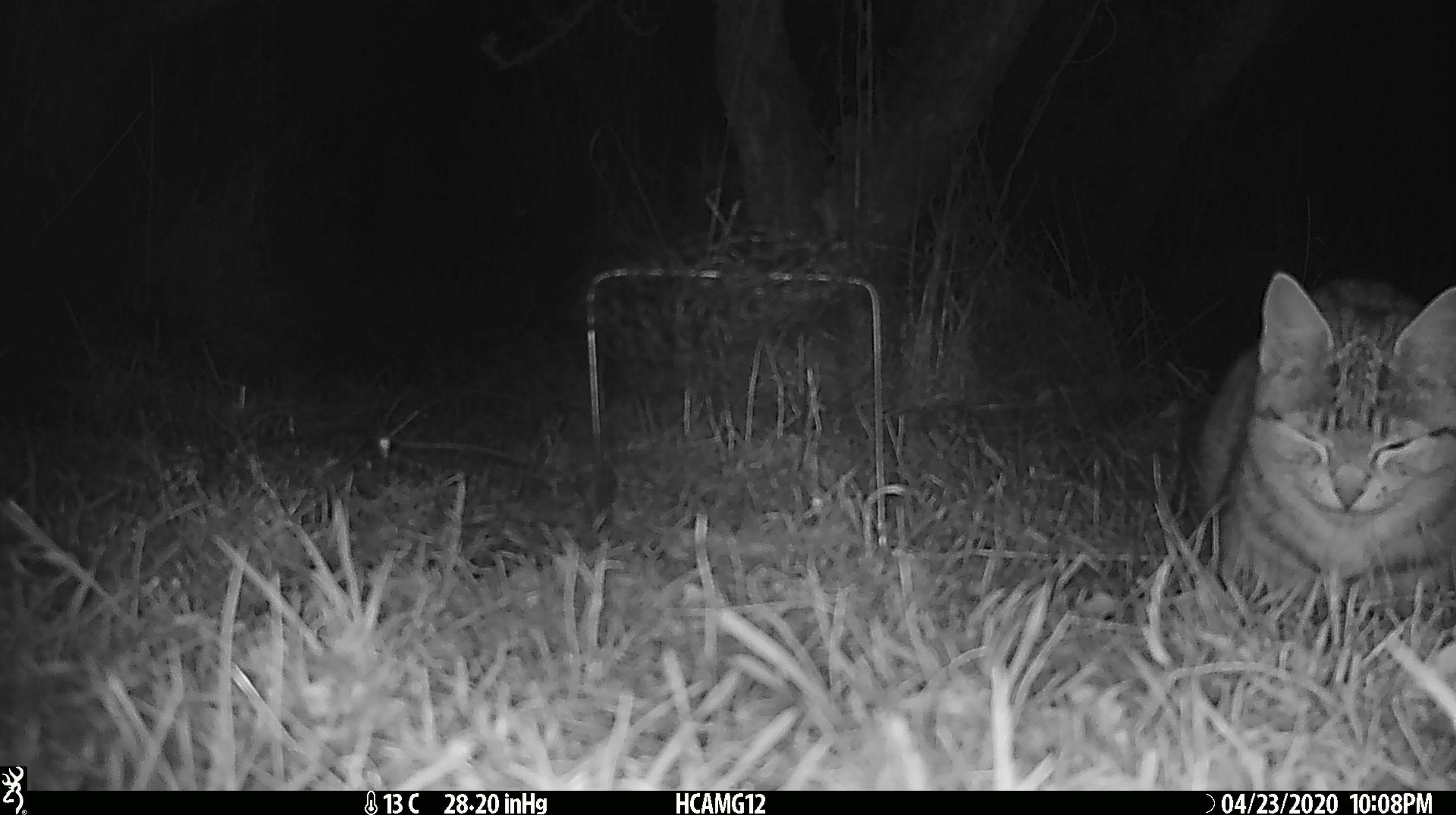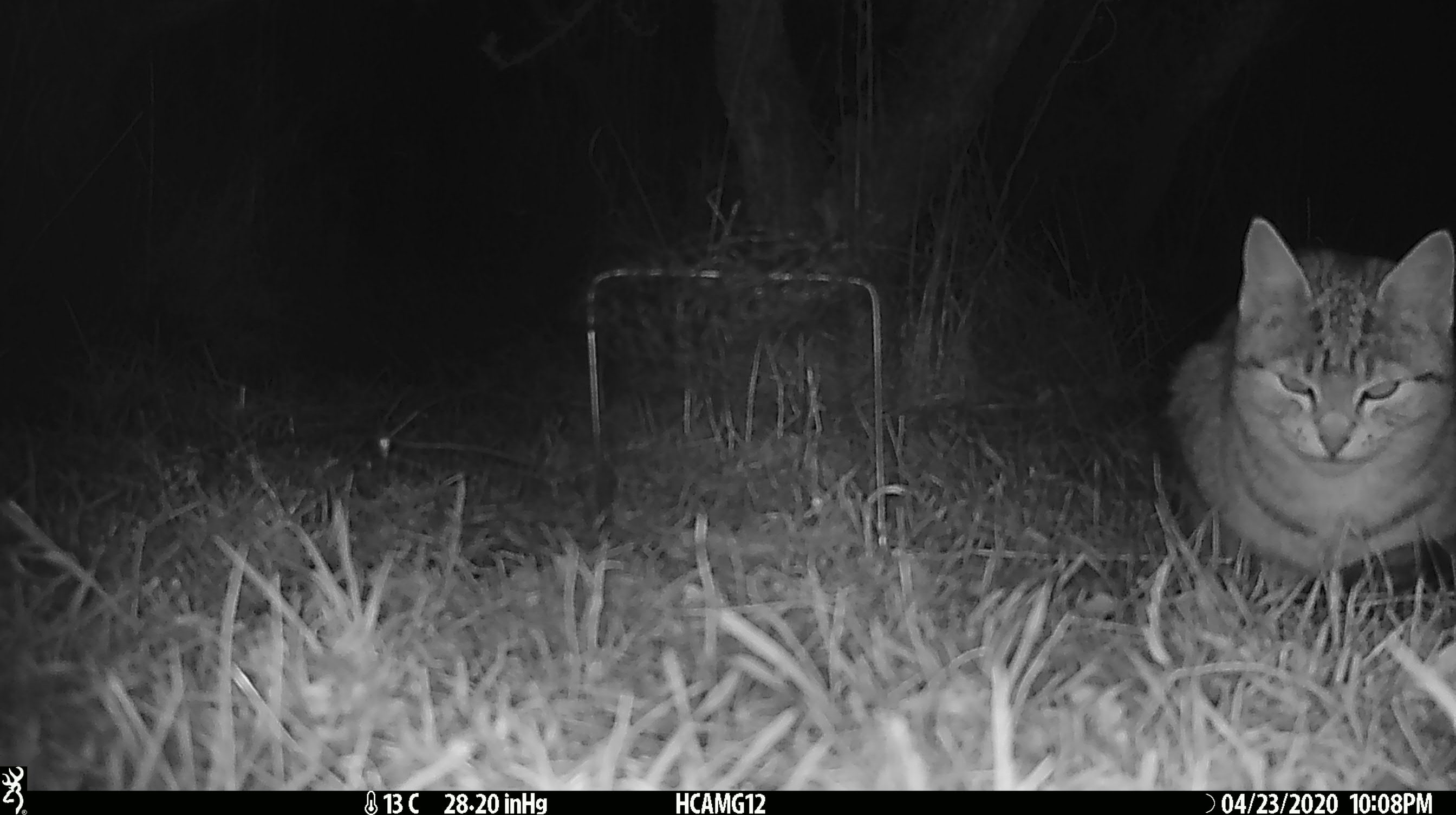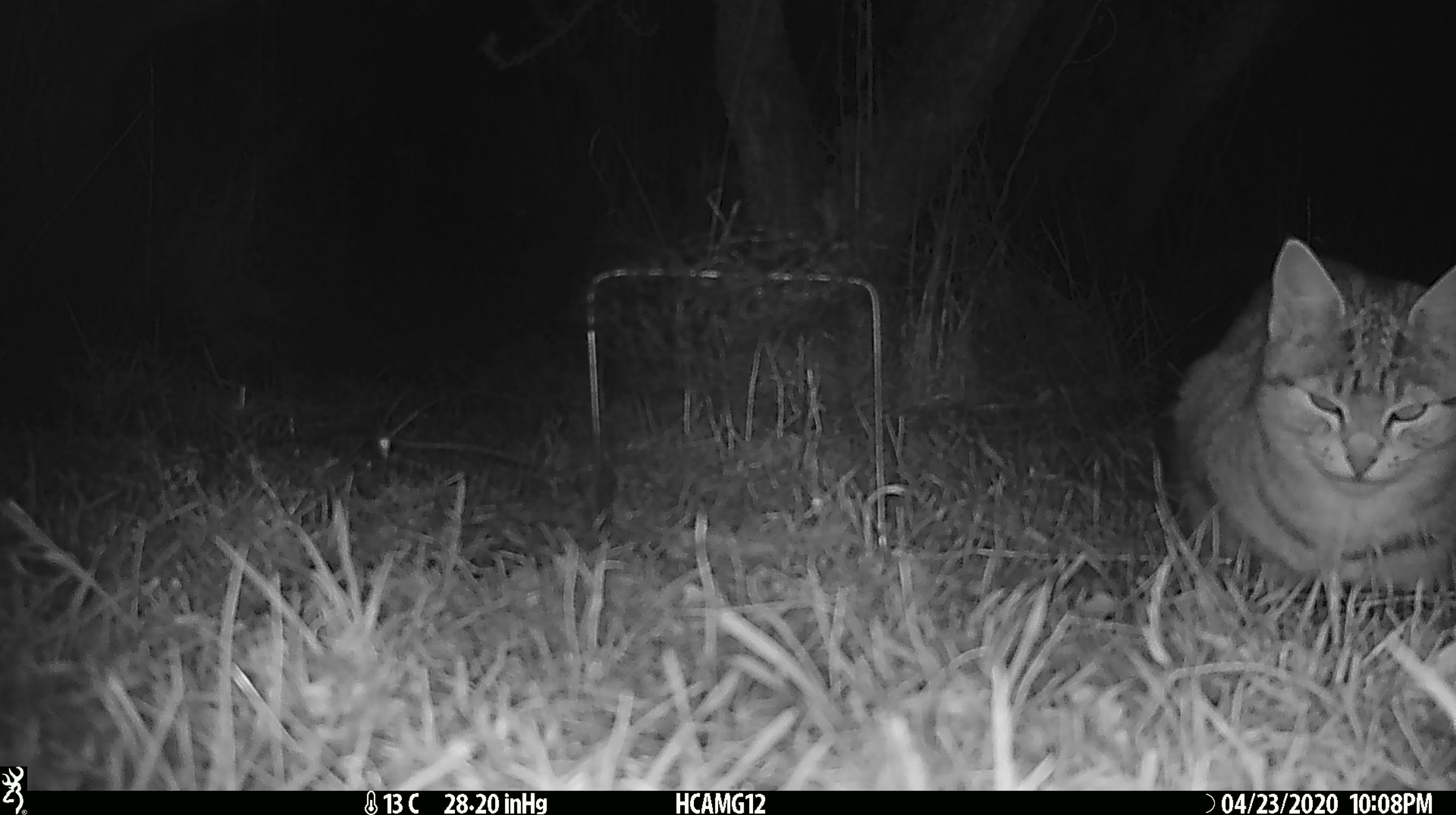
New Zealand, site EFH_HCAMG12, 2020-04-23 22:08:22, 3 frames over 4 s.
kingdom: Animalia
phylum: Chordata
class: Mammalia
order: Carnivora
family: Felidae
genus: Felis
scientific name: Felis catus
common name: domestic cat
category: cat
Cat (domestic cat) (Felis catus).